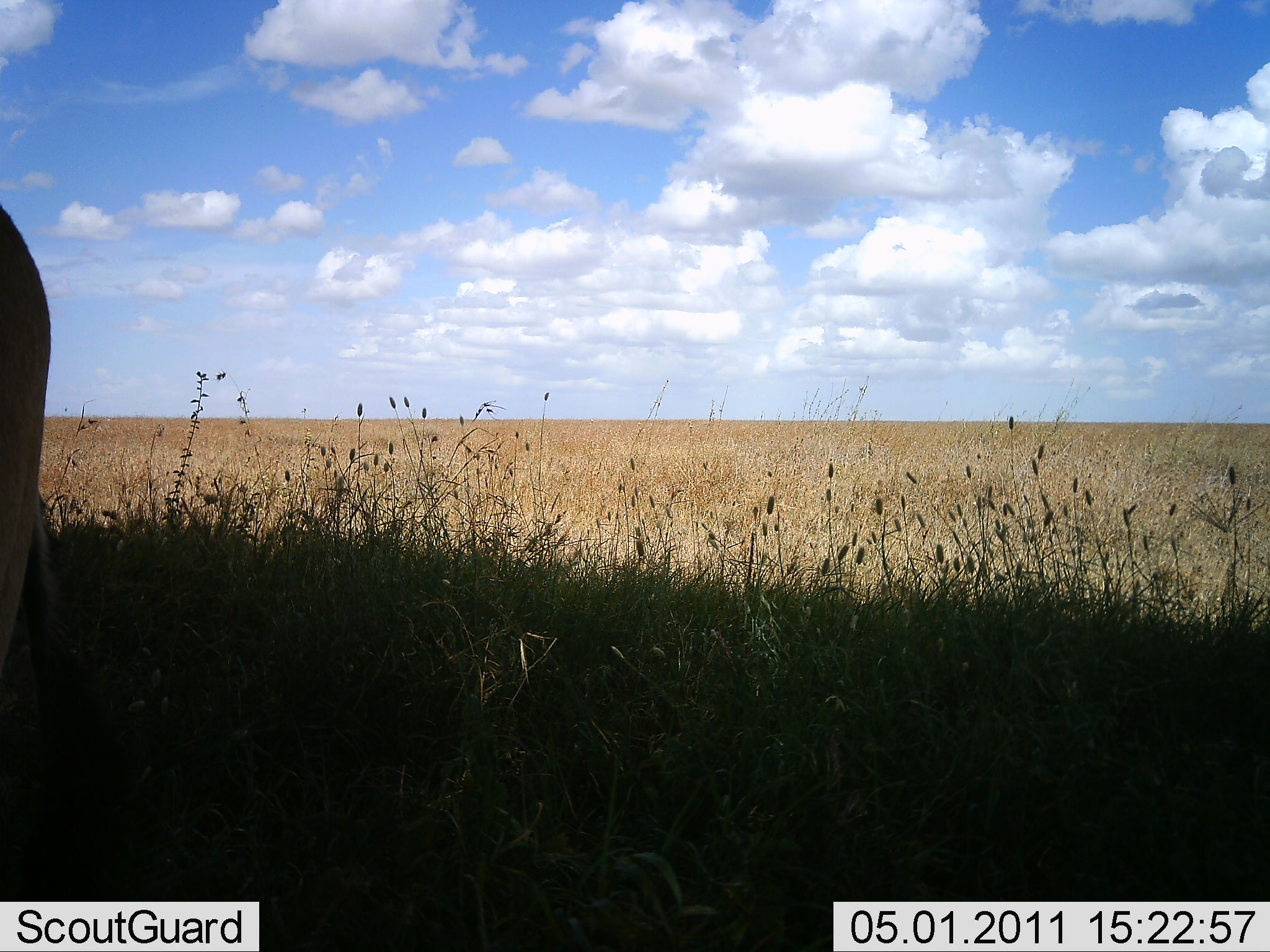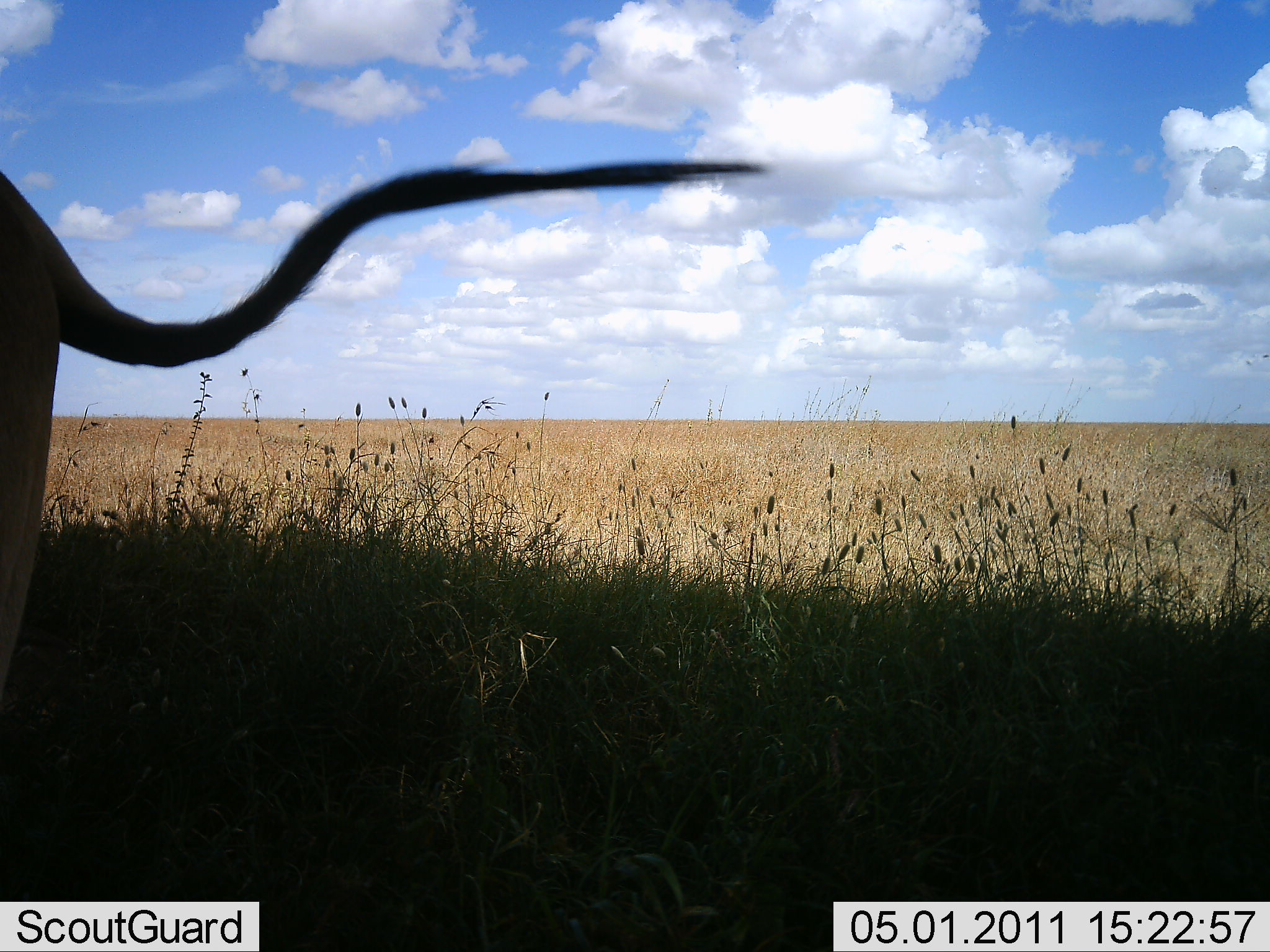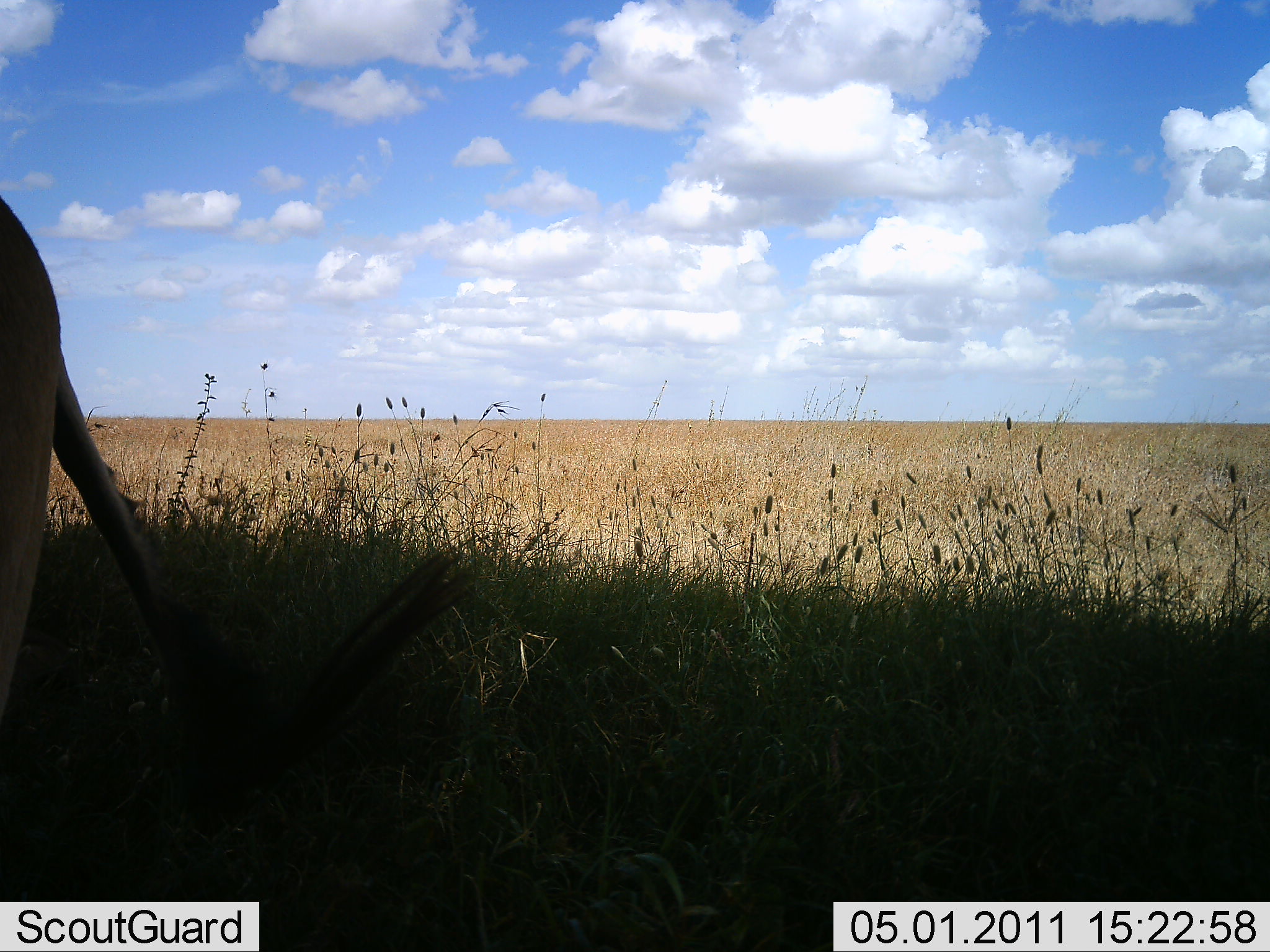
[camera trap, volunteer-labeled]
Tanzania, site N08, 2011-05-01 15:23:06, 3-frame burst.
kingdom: Animalia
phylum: Chordata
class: Mammalia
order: Carnivora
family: Felidae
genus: Panthera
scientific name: Panthera leo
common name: lion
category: lionmale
Lionmale (lion) (Panthera leo), count 1. Behavior (volunteer vote fractions): standing 80%, resting 0%, moving 20%, interacting 20%. Young present (vote fraction): 0%. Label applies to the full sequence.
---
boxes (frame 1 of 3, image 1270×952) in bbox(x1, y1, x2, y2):
animal: bbox(0, 204, 137, 951)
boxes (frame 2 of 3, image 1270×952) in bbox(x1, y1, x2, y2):
animal: bbox(0, 161, 766, 952)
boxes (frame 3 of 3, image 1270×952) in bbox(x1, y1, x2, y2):
animal: bbox(0, 196, 482, 949)